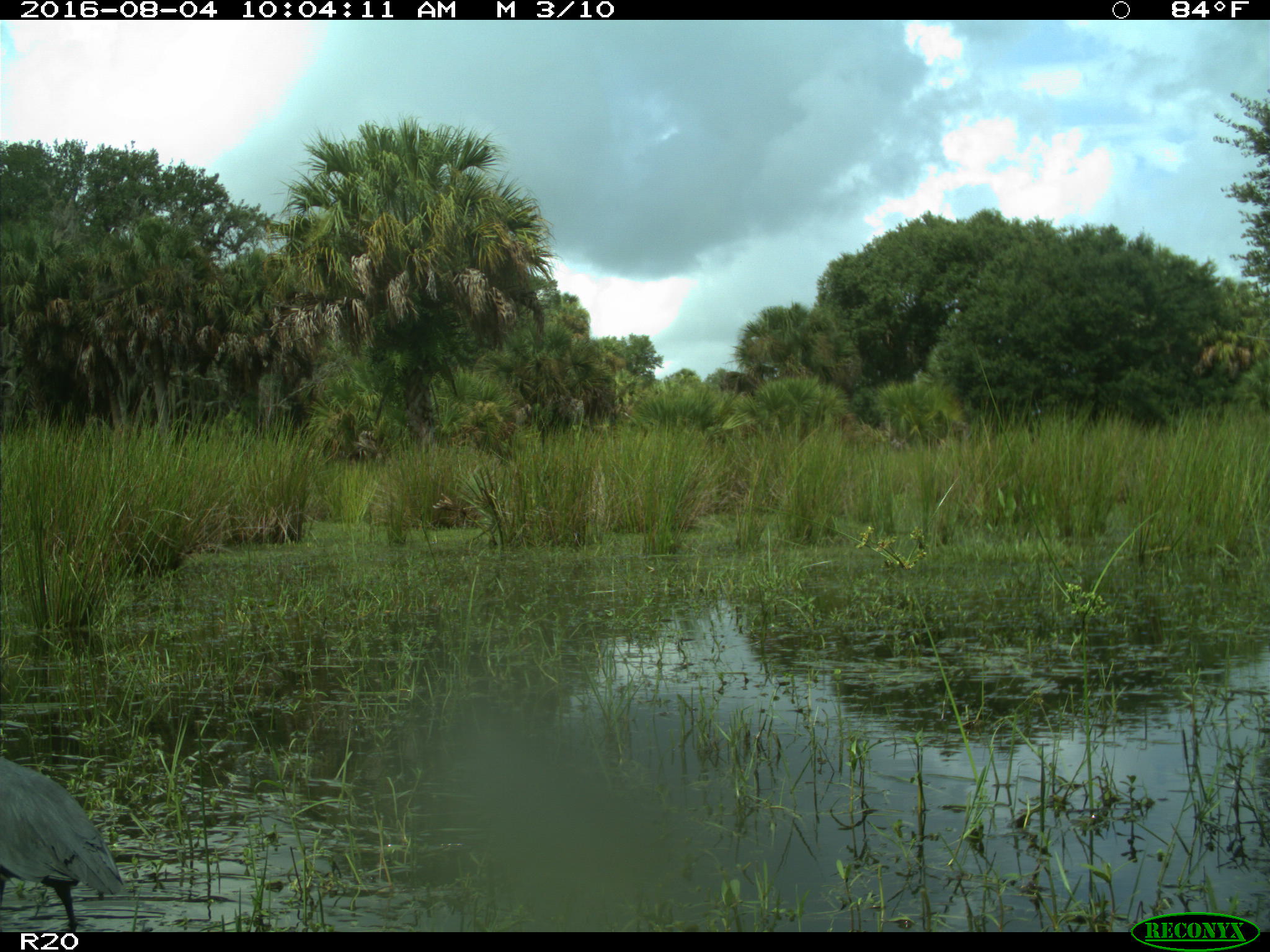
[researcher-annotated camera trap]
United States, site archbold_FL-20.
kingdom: Animalia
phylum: Chordata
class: Aves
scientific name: Aves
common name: birds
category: unidentified bird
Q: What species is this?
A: Unidentified bird (birds) (Aves).